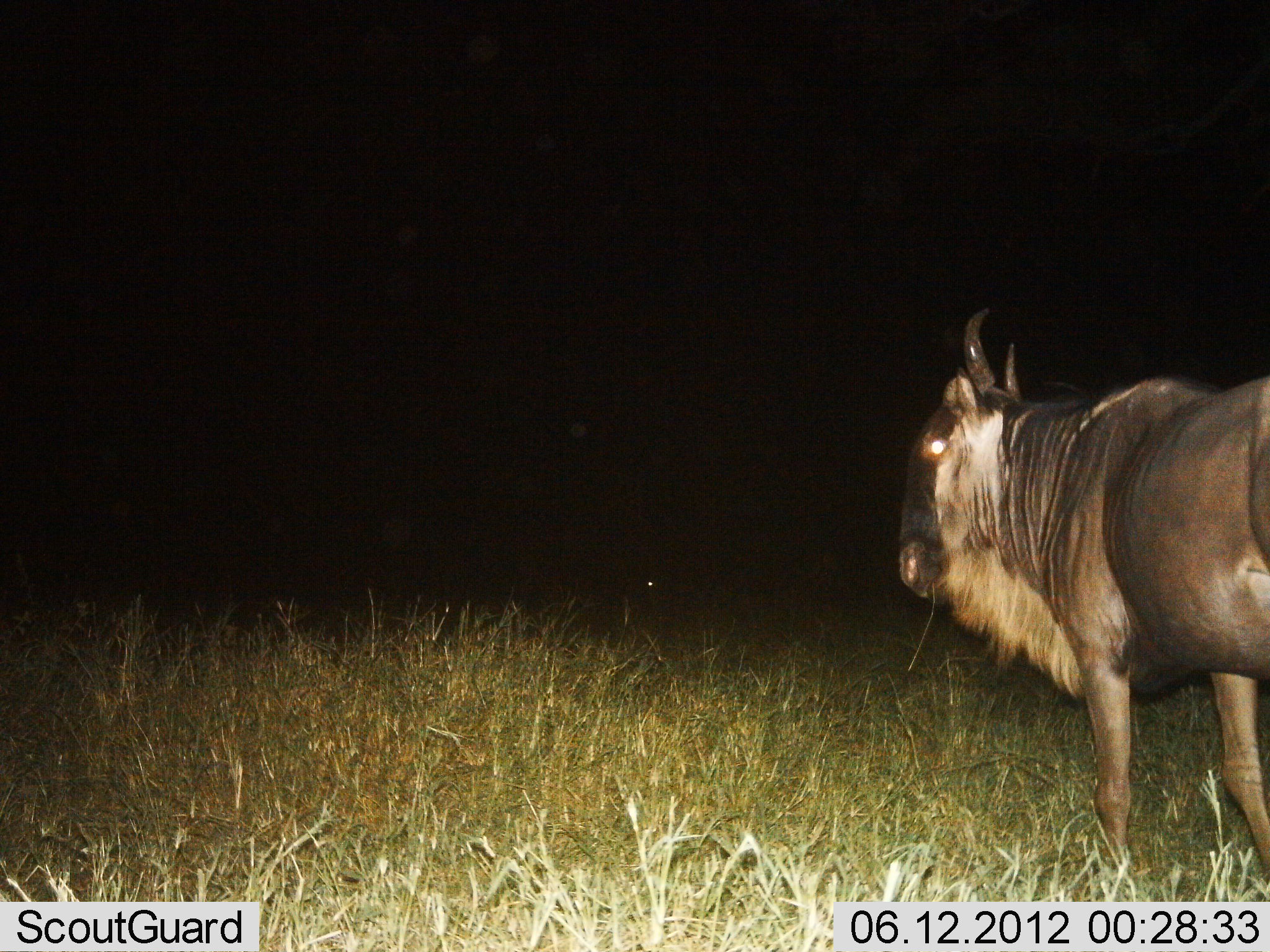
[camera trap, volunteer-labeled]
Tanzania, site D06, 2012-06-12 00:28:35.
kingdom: Animalia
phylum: Chordata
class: Mammalia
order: Artiodactyla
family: Bovidae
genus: Connochaetes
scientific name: Connochaetes taurinus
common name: blue wildebeest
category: wildebeest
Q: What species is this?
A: Wildebeest (blue wildebeest) (Connochaetes taurinus).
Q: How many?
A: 1.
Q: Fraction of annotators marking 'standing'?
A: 80%.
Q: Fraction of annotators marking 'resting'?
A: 0%.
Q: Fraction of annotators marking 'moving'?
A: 20%.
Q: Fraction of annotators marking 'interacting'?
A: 0%.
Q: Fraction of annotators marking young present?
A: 0%.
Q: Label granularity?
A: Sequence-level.